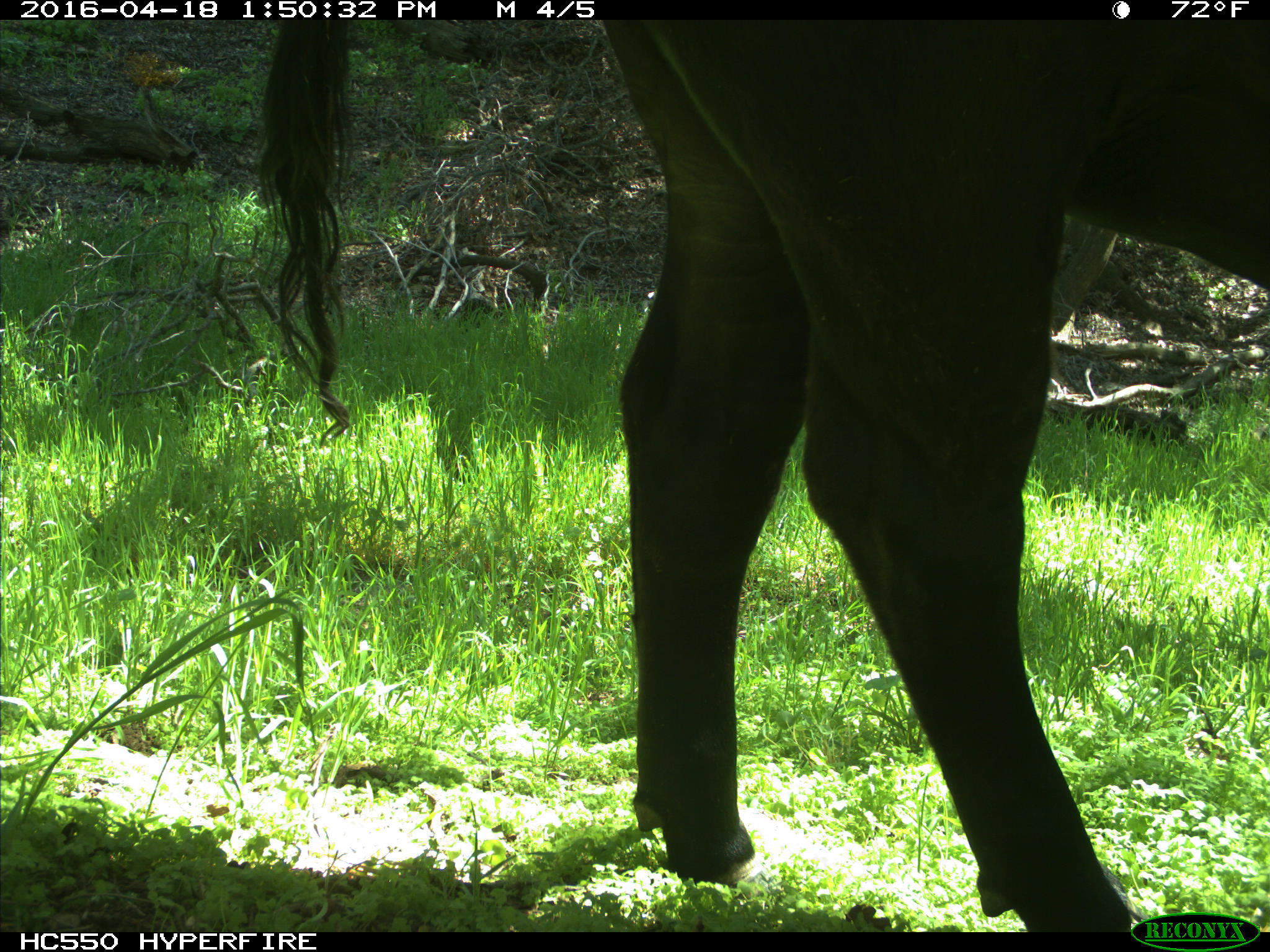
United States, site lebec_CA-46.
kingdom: Animalia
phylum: Chordata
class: Mammalia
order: Artiodactyla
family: Bovidae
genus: Bos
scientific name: Bos taurus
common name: domestic cow